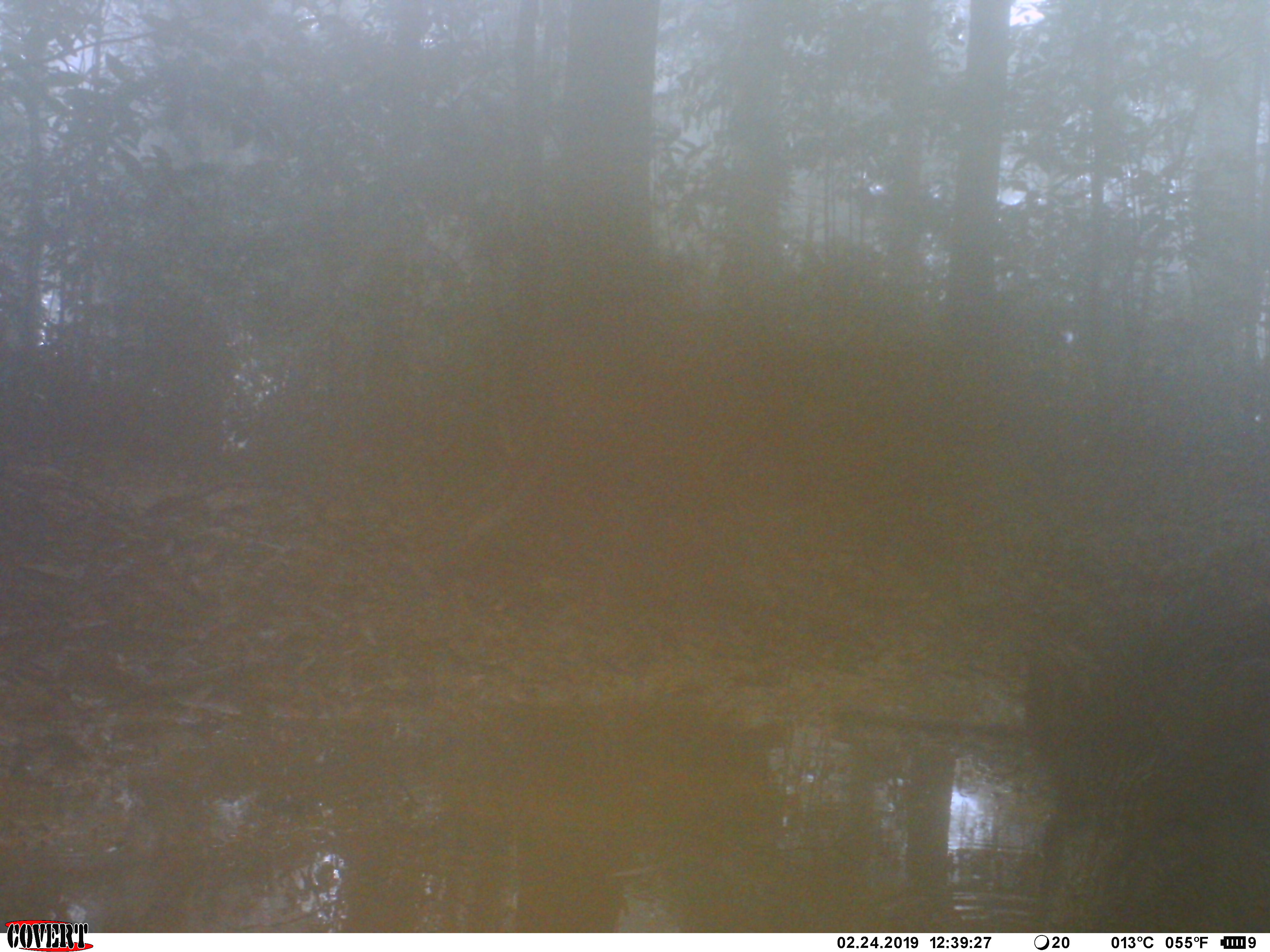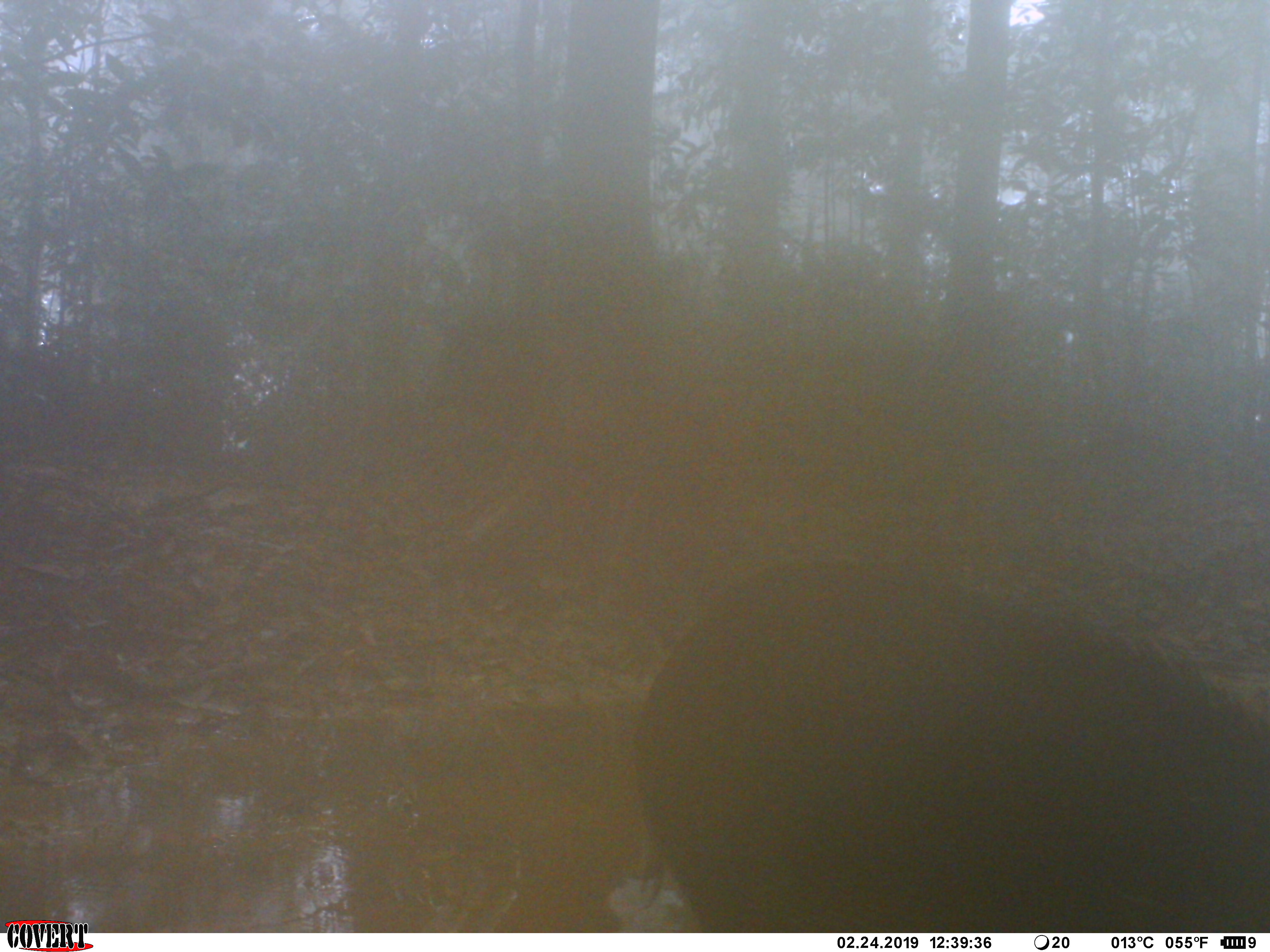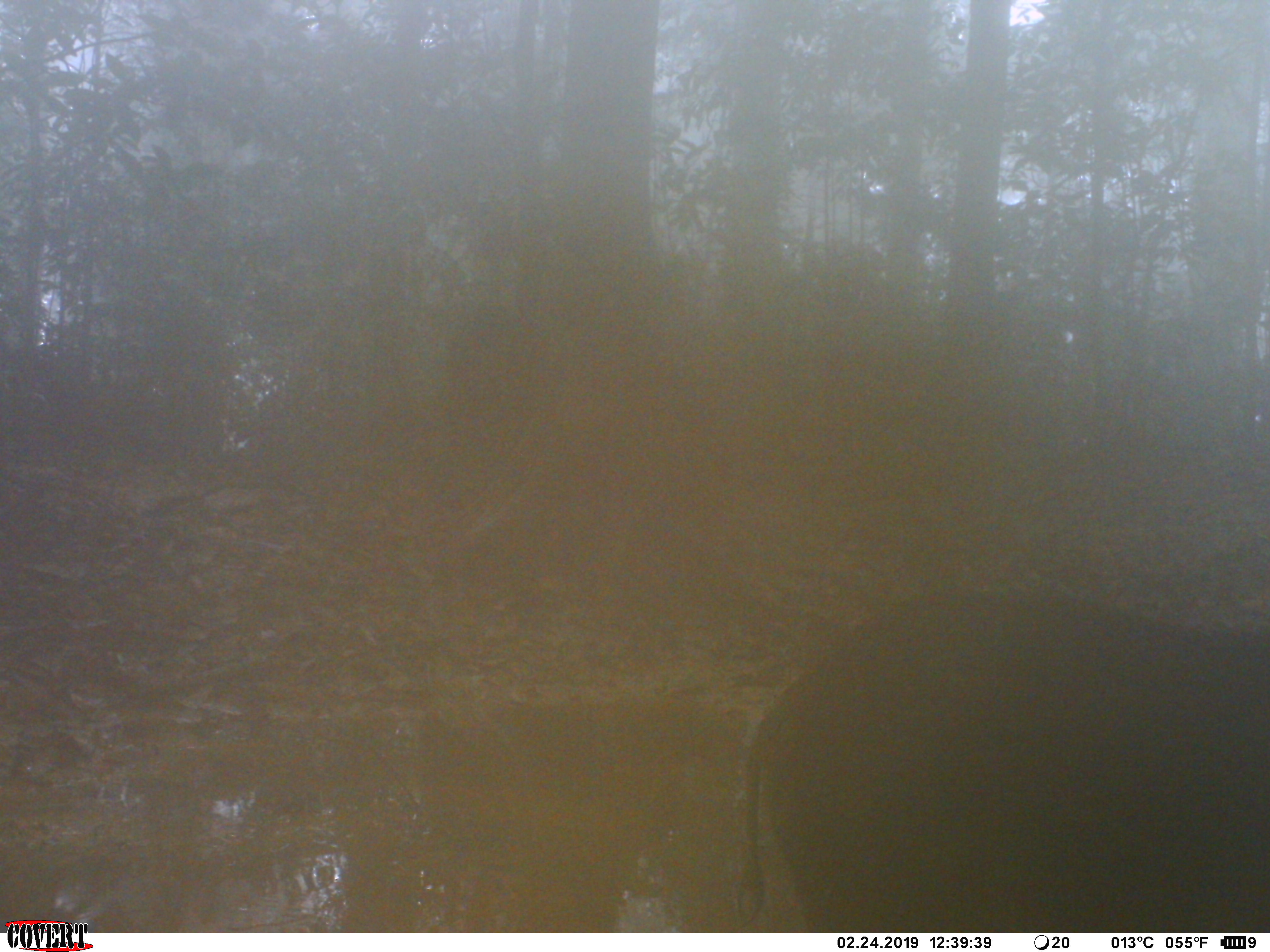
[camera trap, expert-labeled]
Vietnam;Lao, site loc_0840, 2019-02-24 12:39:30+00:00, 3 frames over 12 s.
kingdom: Animalia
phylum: Chordata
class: Mammalia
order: Artiodactyla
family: Suidae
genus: Sus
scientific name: Sus scrofa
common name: eurasian wild pig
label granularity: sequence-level